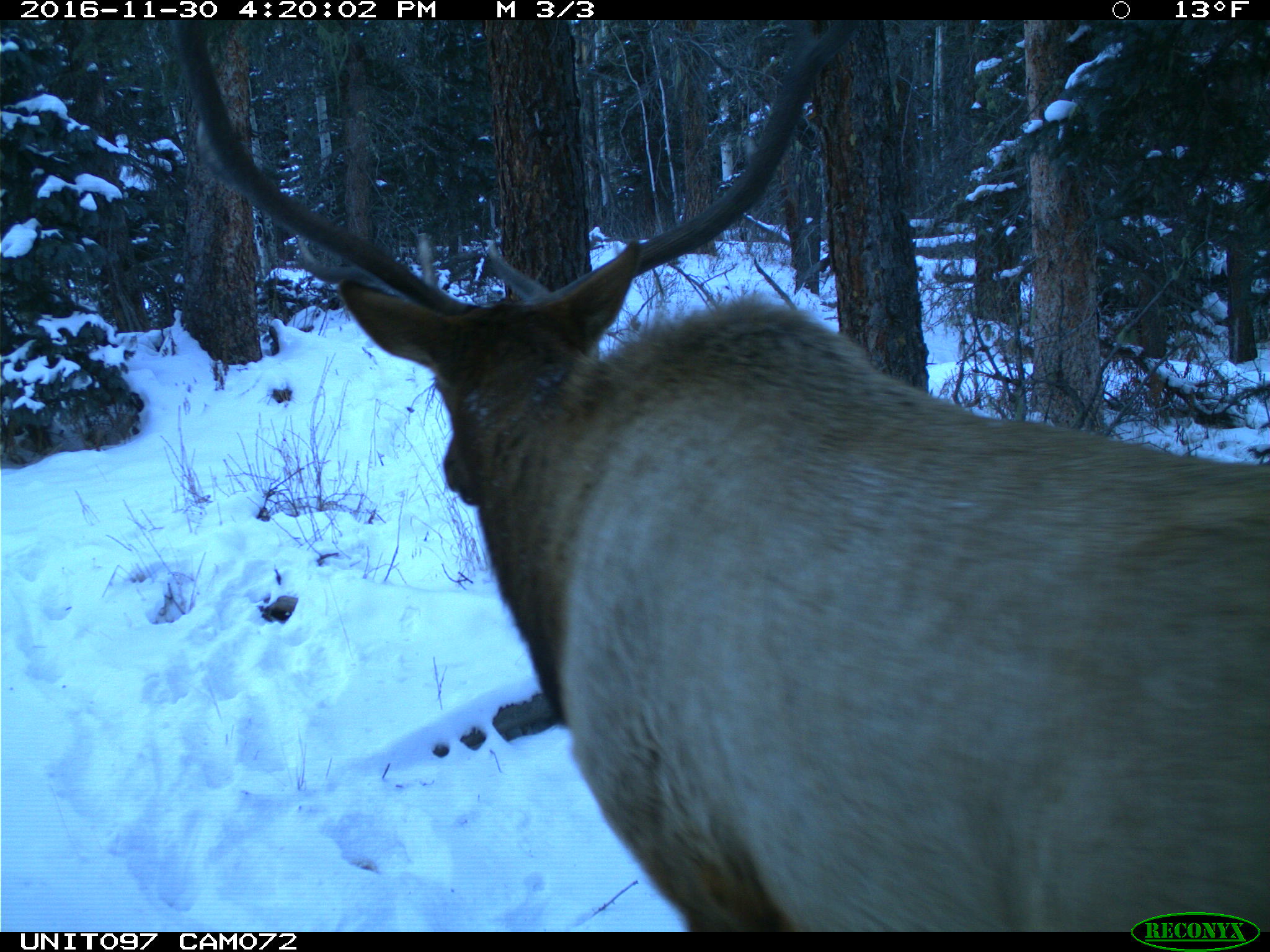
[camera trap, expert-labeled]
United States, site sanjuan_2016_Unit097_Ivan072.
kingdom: Animalia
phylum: Chordata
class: Mammalia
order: Artiodactyla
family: Cervidae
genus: Cervus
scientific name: Cervus elaphus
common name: red deer